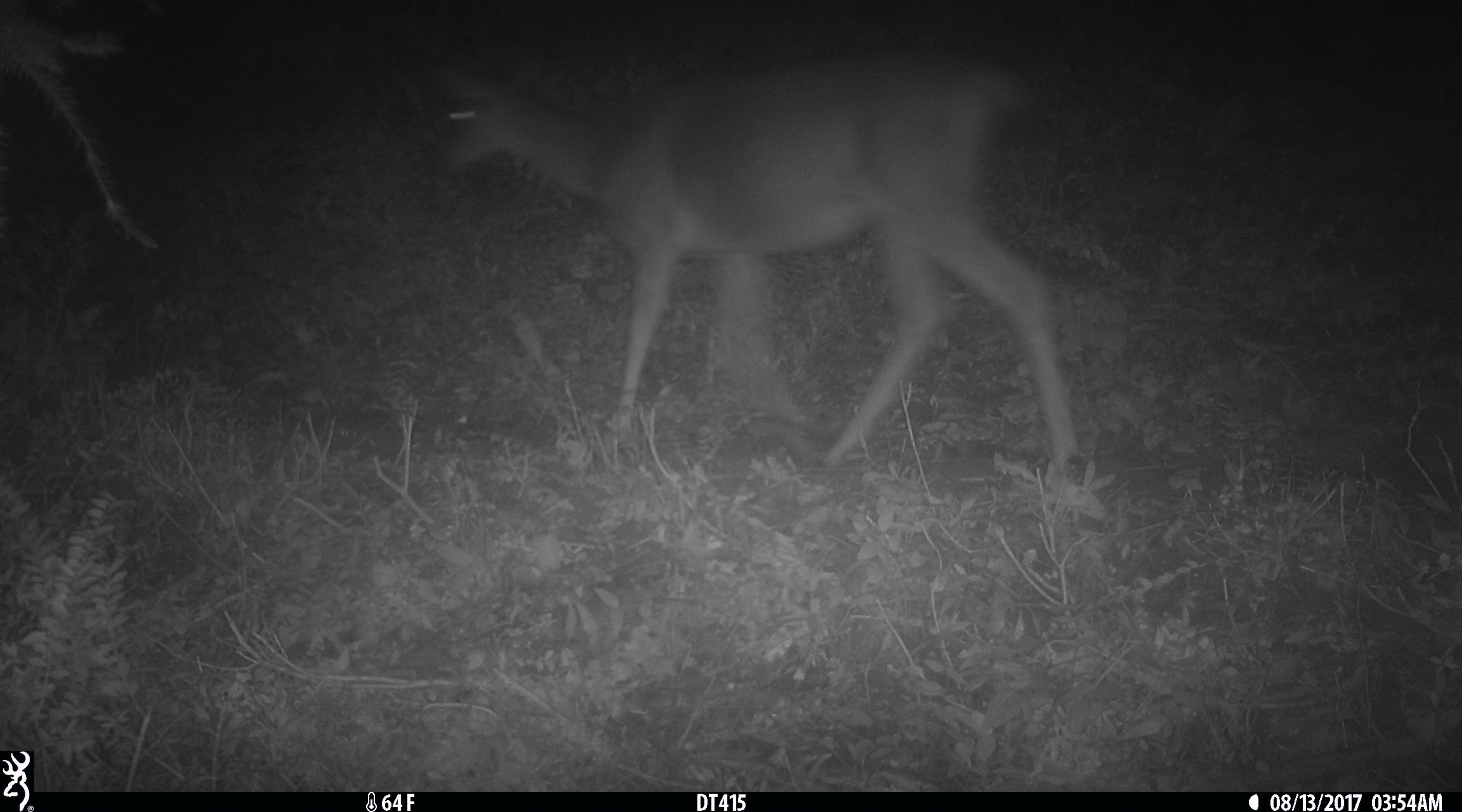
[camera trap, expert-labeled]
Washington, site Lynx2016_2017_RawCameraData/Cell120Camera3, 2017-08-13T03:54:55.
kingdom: Animalia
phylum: Chordata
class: Mammalia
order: Artiodactyla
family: Cervidae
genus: Odocoileus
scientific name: Odocoileus hemionus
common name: mule deer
Odocoileus hemionus (mule deer). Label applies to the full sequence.